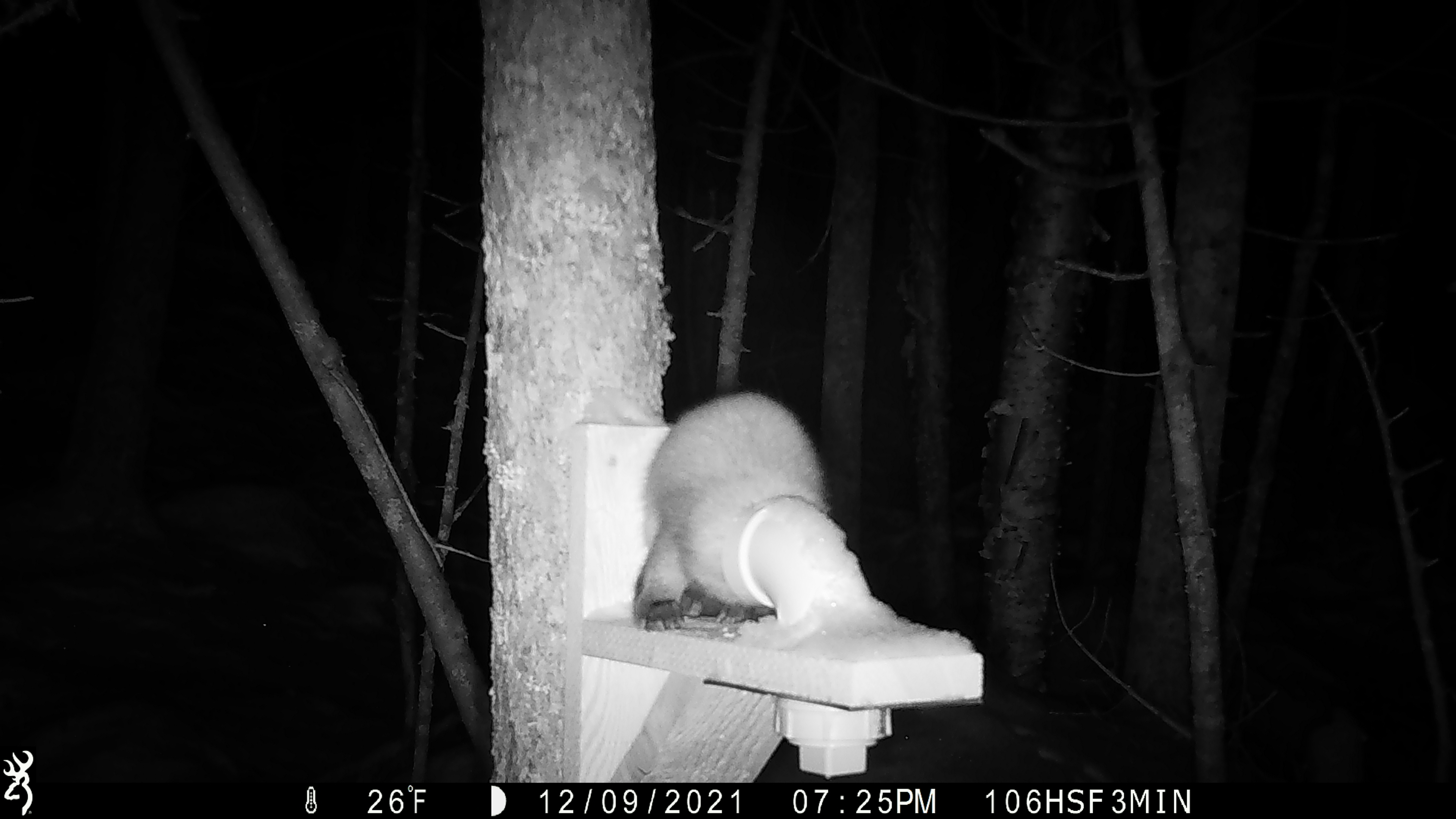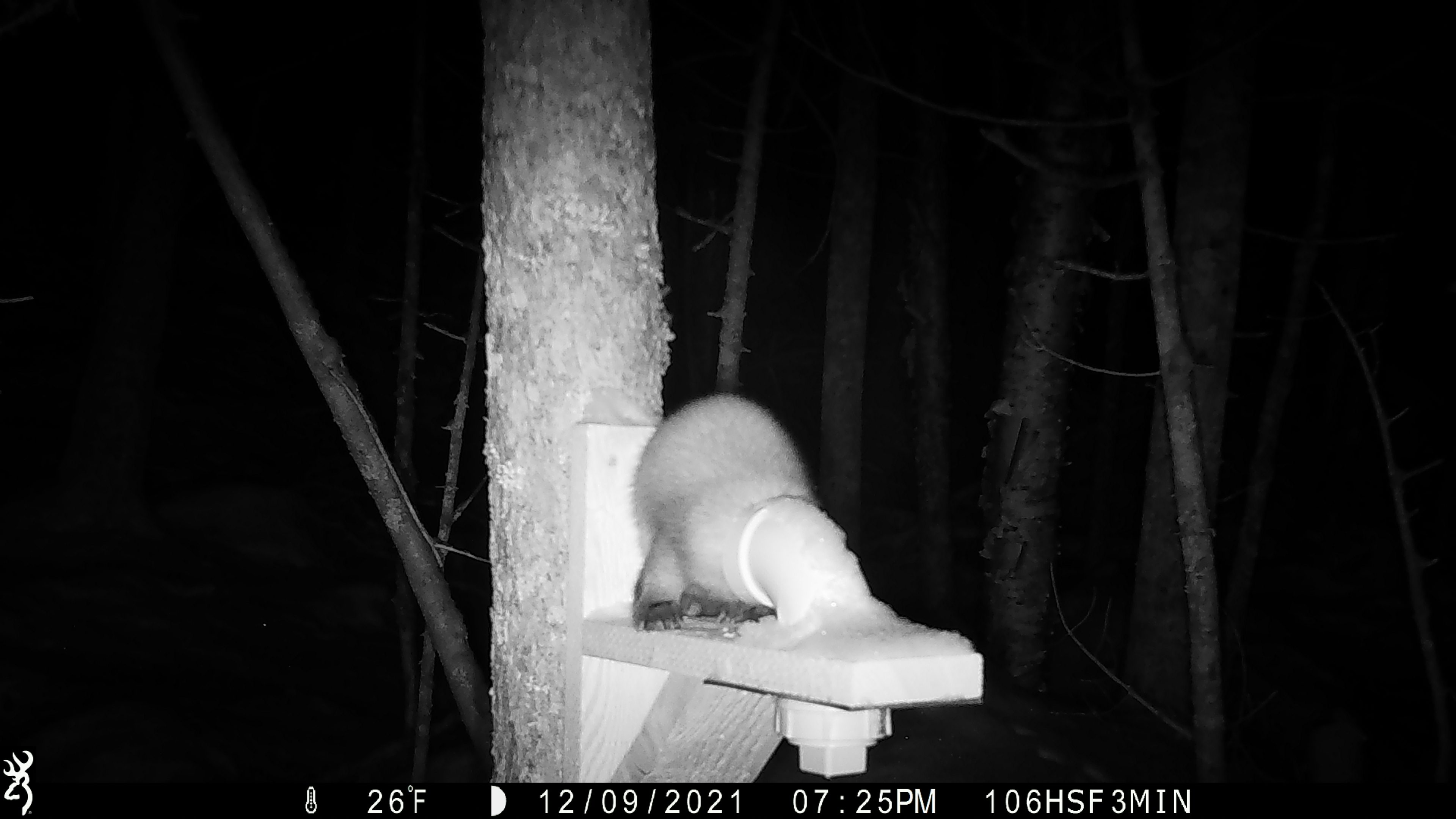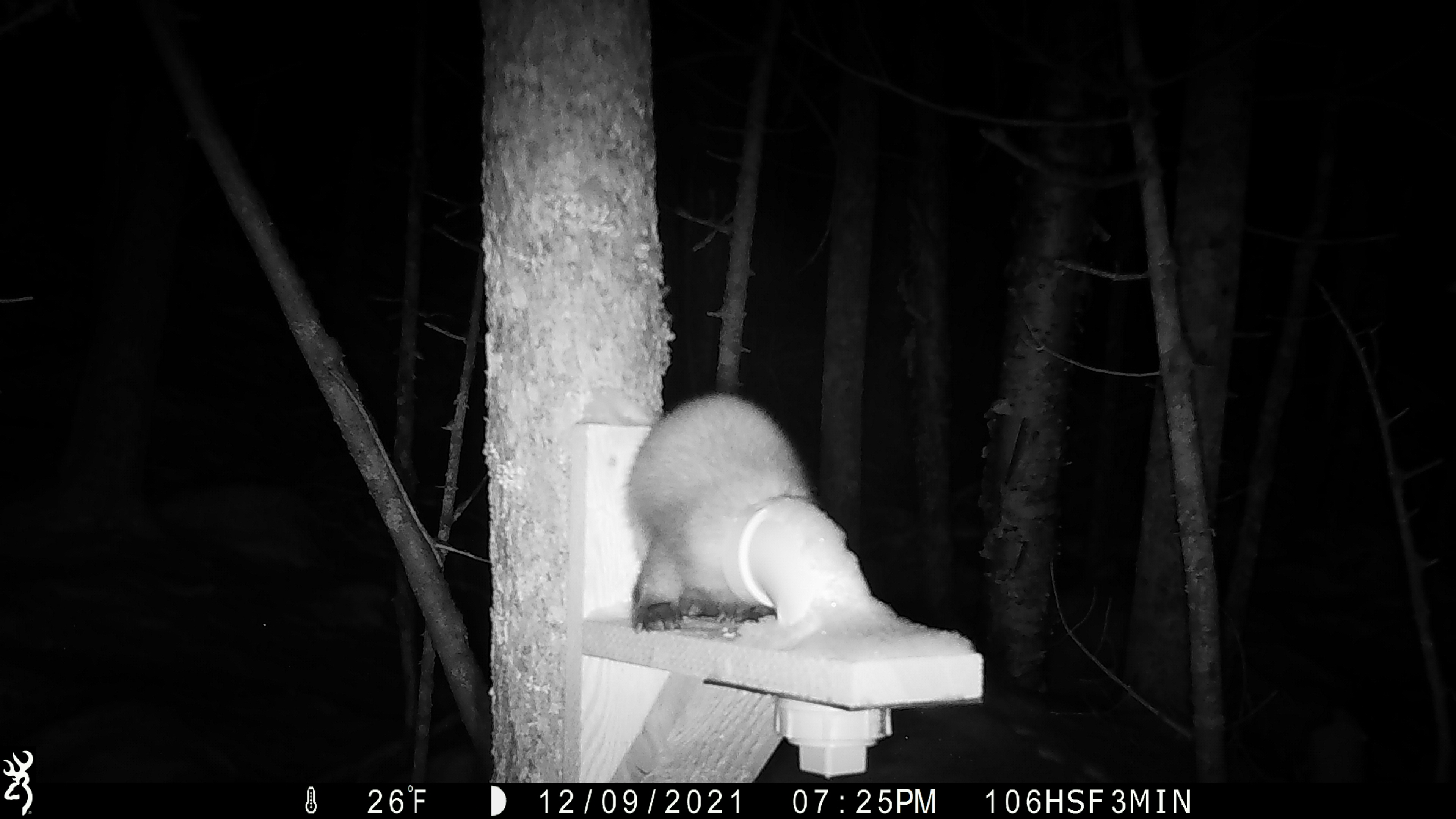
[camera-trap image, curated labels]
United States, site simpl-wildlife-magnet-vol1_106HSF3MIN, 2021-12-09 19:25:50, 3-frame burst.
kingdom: Animalia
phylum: Chordata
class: Mammalia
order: Carnivora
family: Mustelidae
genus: Martes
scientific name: Martes americana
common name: american marten